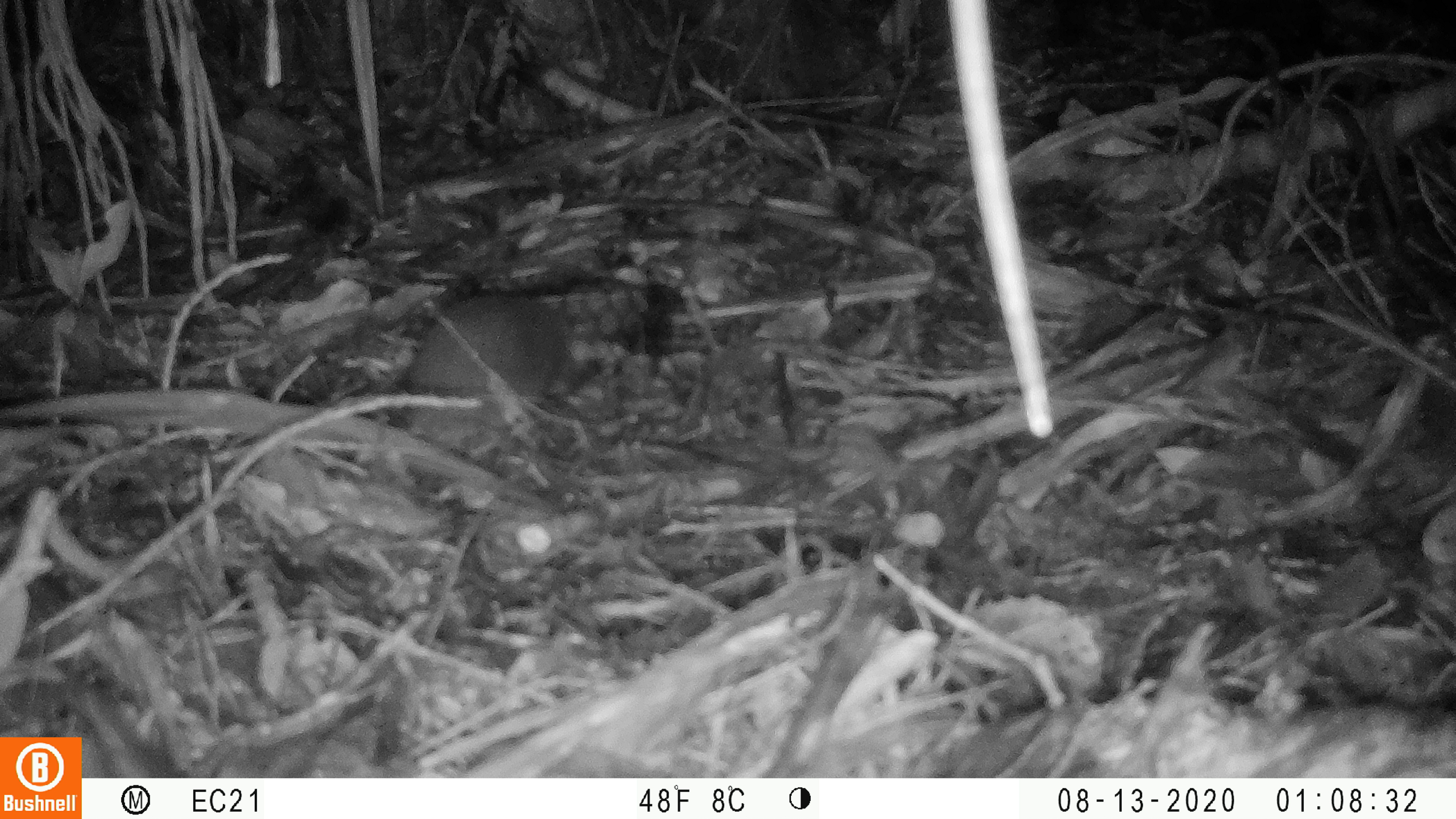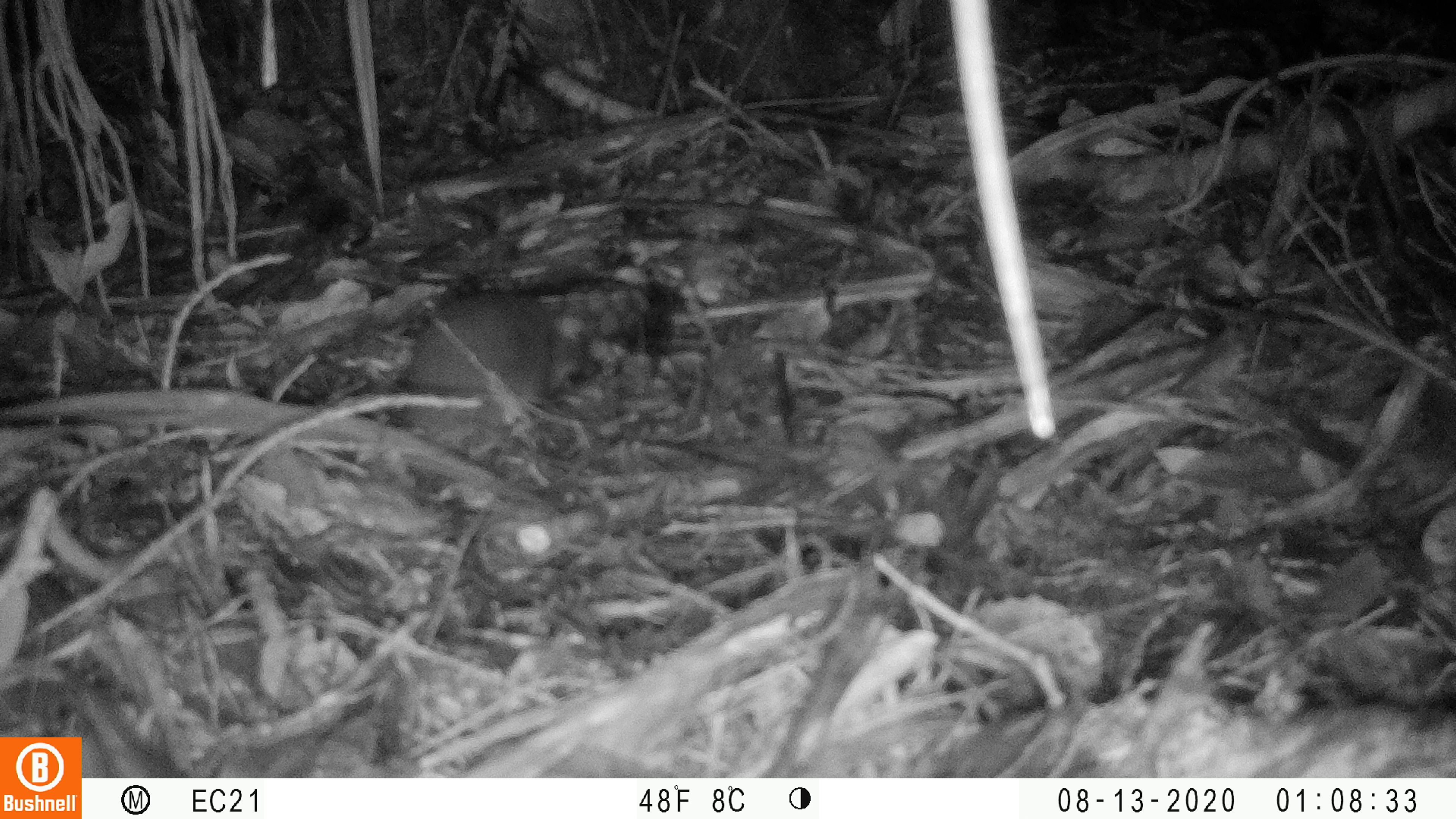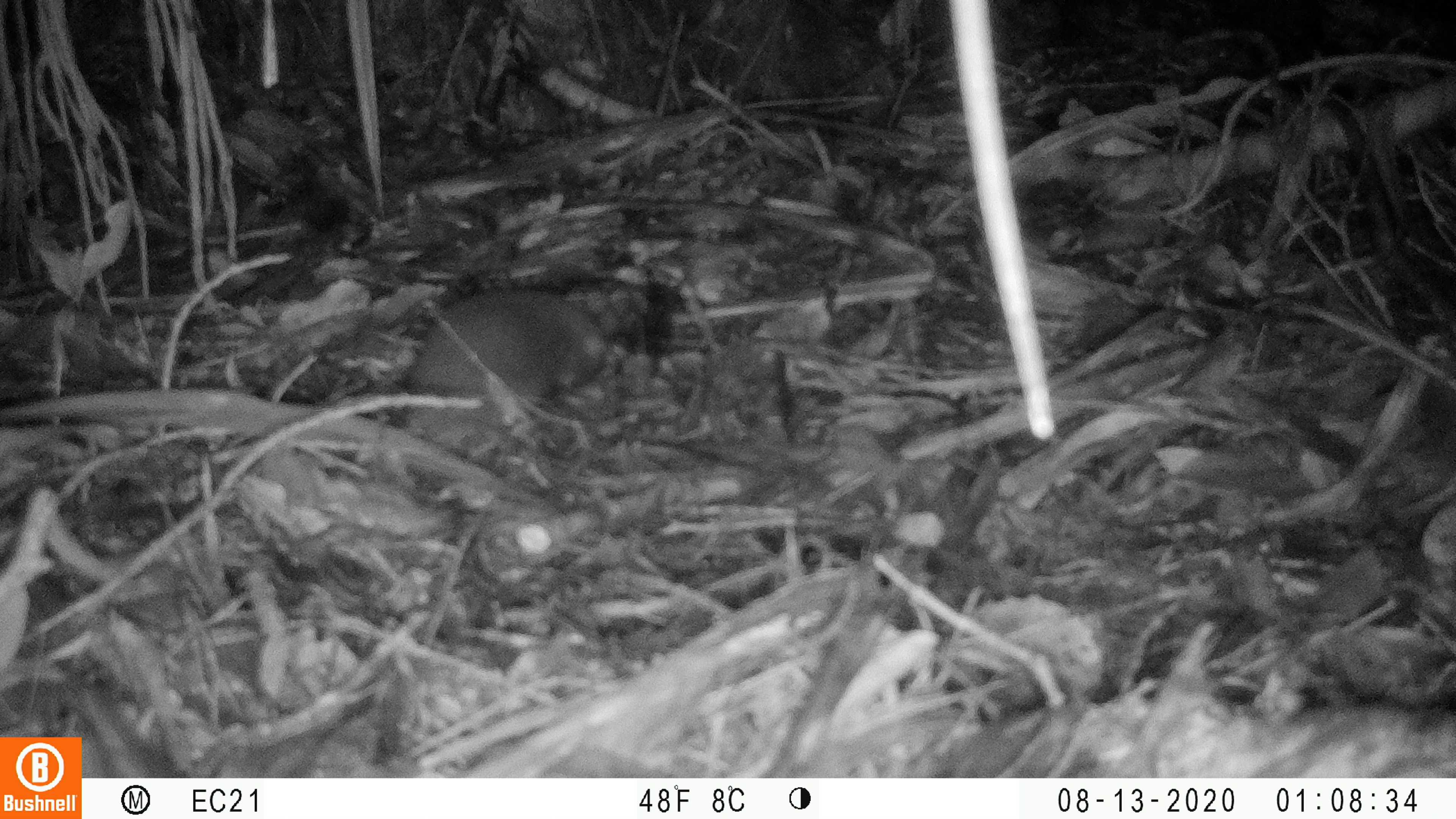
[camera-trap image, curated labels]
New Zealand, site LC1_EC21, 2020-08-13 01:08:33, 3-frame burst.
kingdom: Animalia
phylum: Chordata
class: Mammalia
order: Rodentia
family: Muridae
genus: Rattus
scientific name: Rattus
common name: rat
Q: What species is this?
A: Rat (Rattus).